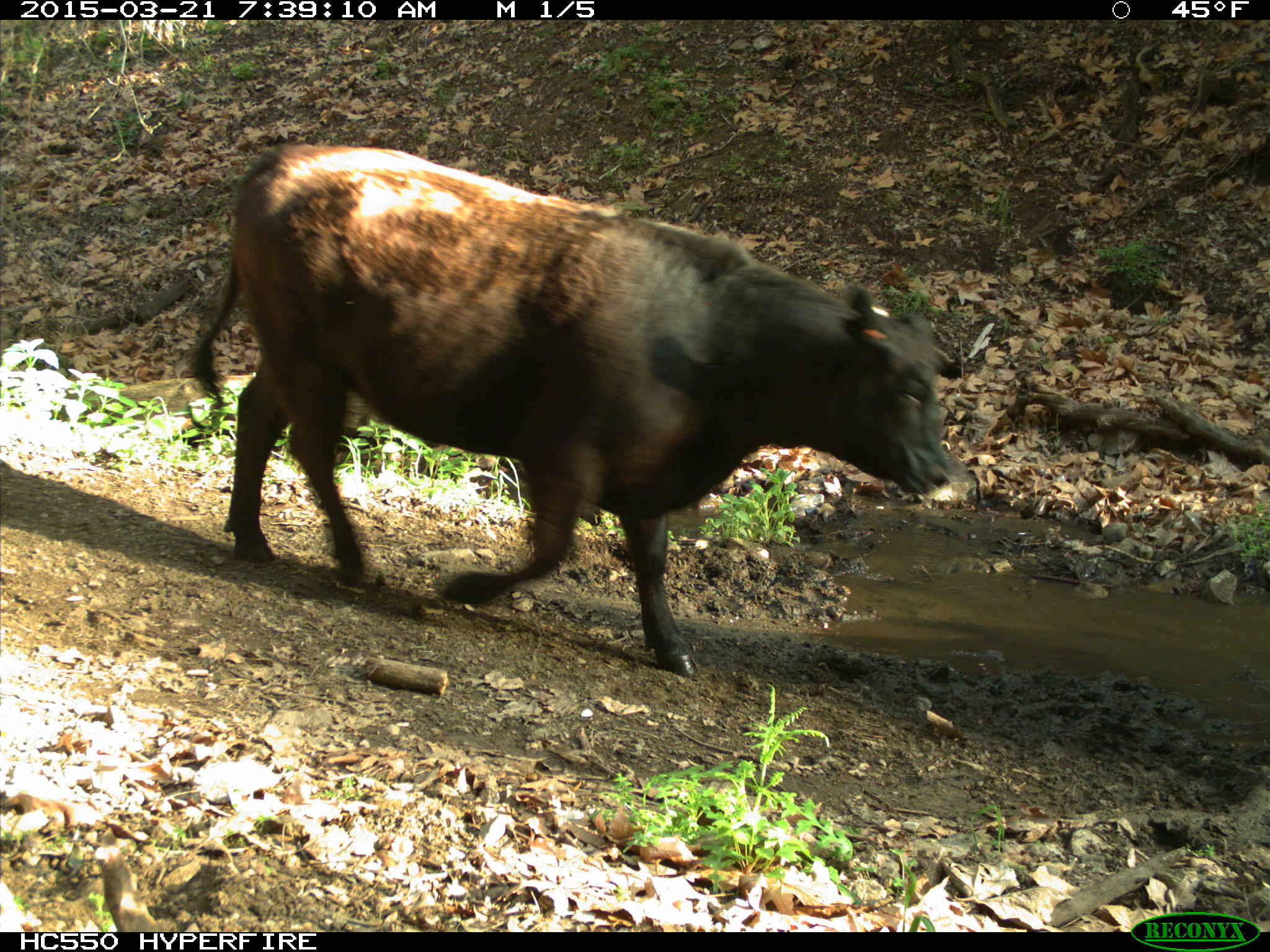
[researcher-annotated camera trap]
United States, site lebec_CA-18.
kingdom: Animalia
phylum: Chordata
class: Mammalia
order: Artiodactyla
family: Bovidae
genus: Bos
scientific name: Bos taurus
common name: domestic cow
Bos taurus (domestic cow).